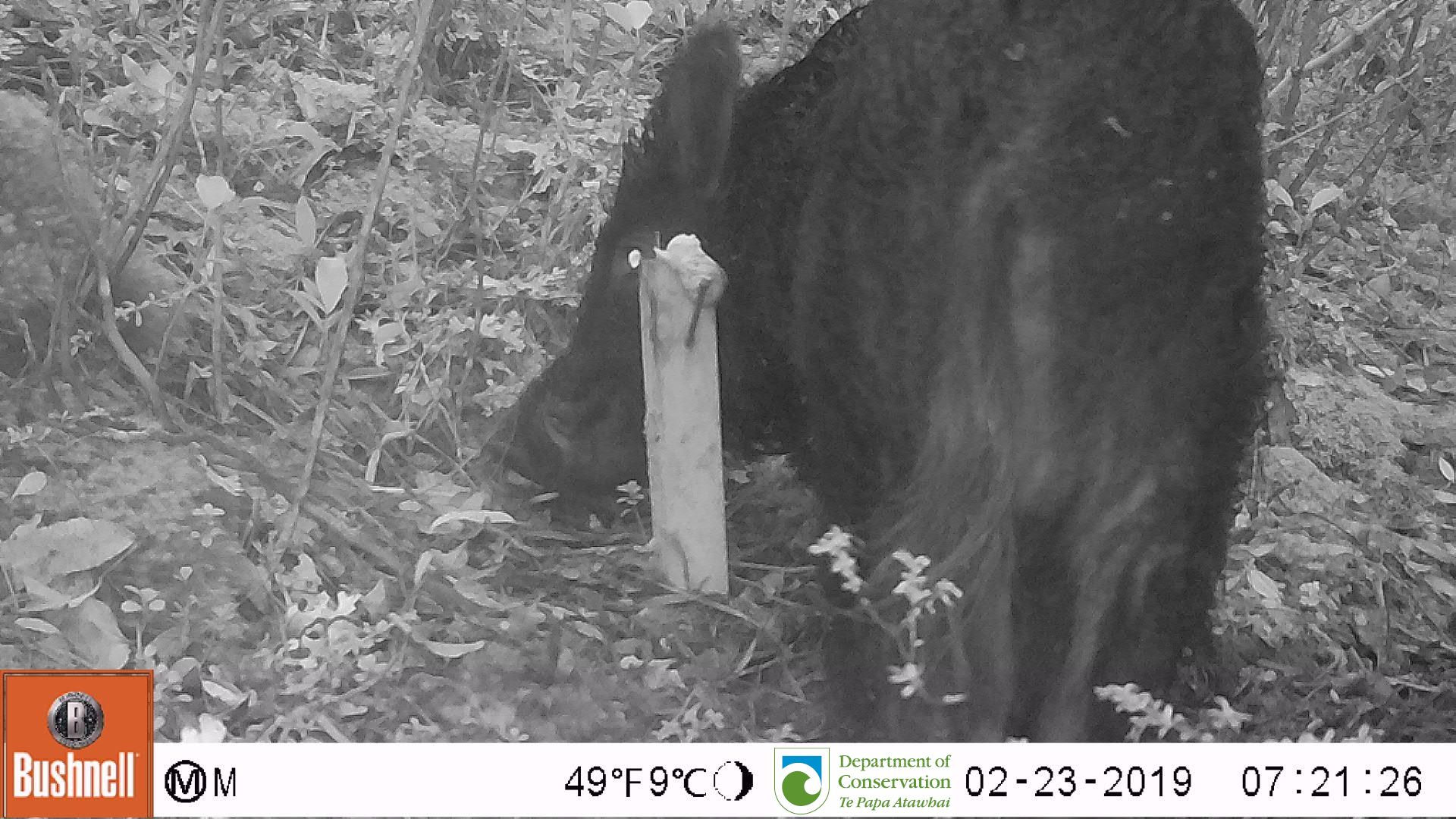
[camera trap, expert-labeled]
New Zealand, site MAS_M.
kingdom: Animalia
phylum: Chordata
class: Mammalia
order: Artiodactyla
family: Suidae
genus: Sus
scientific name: Sus scrofa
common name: pig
Pig (Sus scrofa).